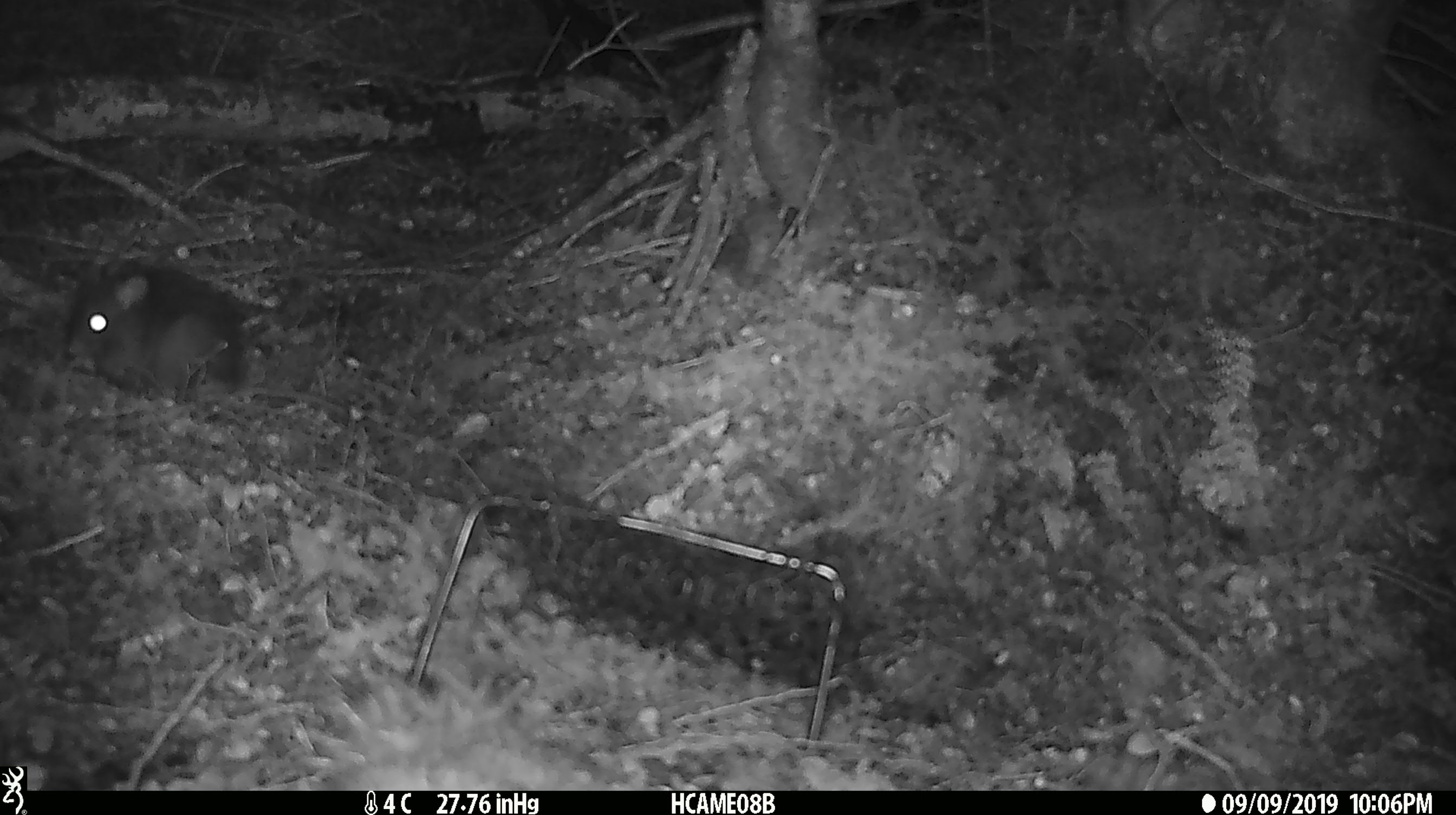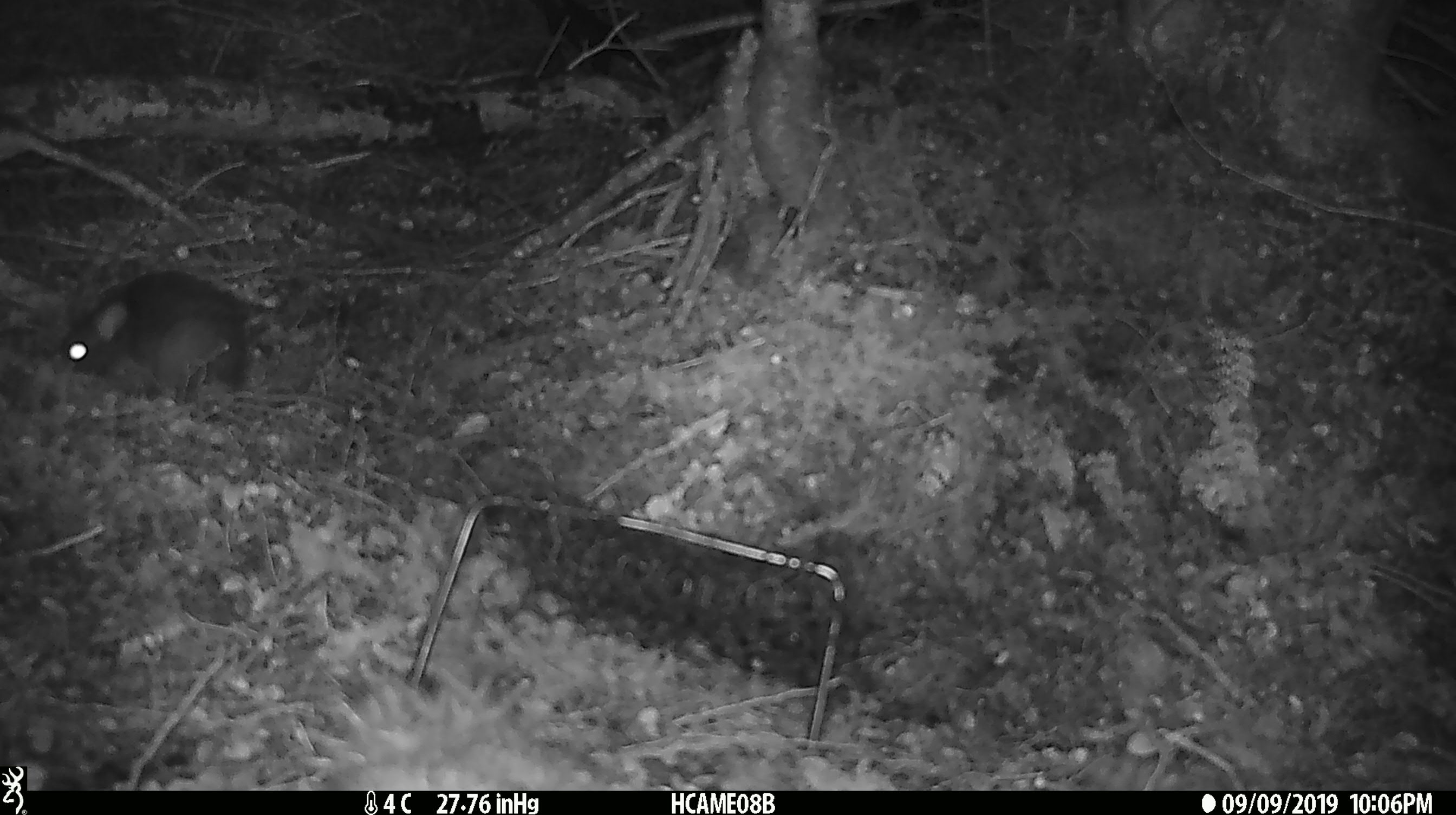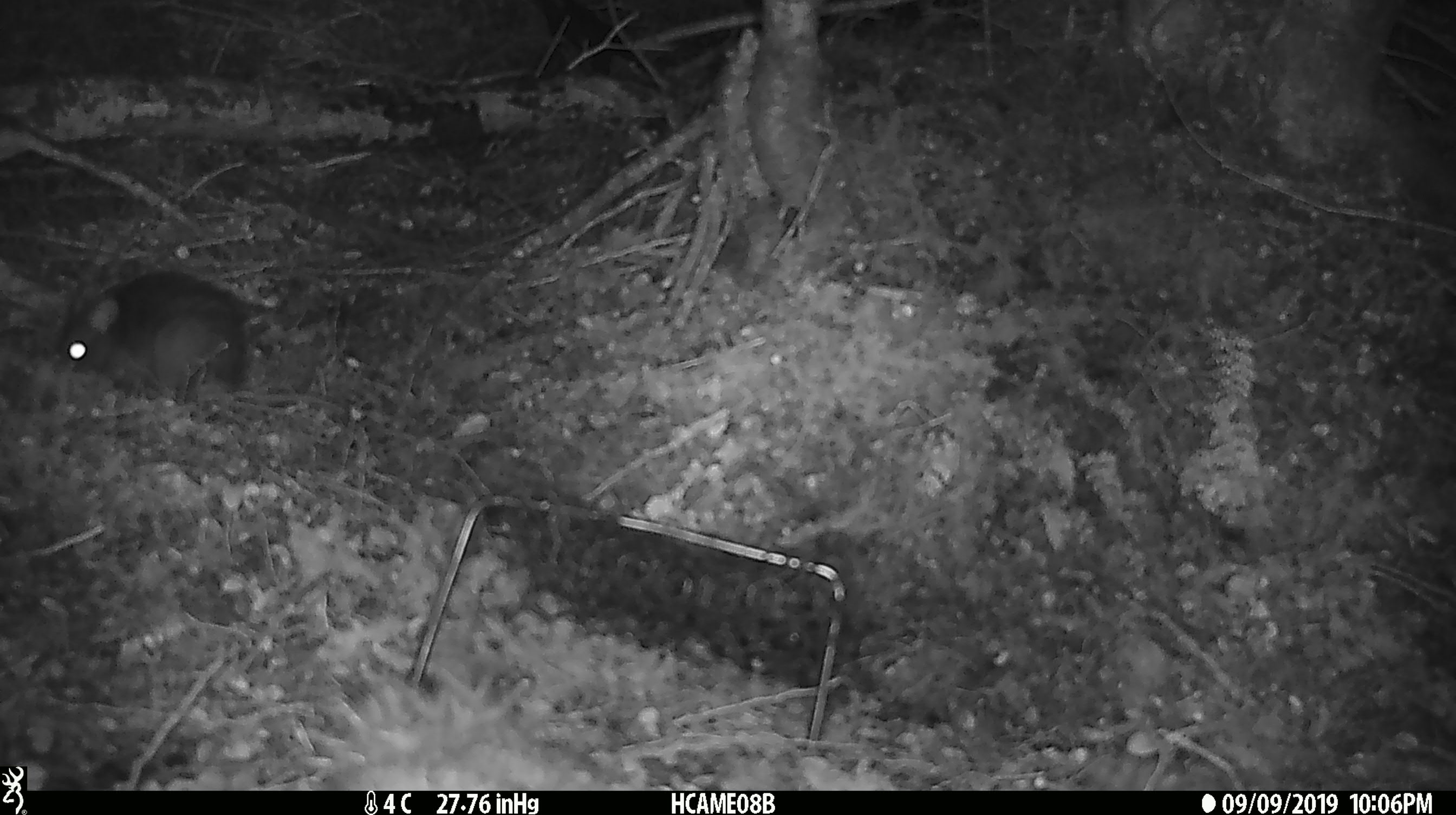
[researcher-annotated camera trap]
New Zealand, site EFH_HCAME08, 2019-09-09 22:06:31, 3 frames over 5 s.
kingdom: Animalia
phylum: Chordata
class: Mammalia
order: Rodentia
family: Muridae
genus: Rattus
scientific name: Rattus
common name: rat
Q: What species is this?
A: Rat (Rattus).